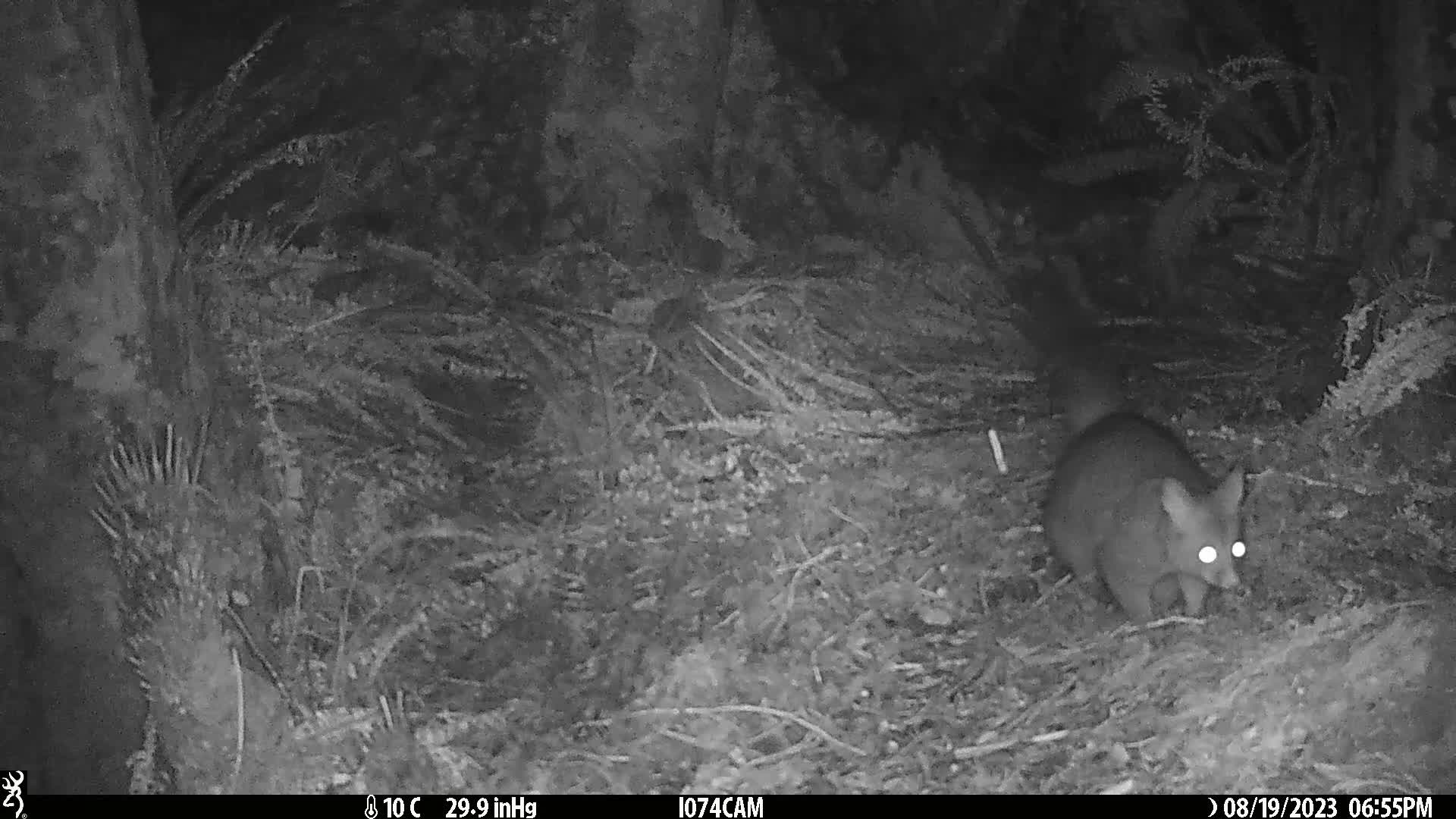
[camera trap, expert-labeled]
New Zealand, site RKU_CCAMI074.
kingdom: Animalia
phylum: Chordata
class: Mammalia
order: Diprotodontia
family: Phalangeridae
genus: Trichosurus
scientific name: Trichosurus vulpecula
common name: common brushtail possum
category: possum